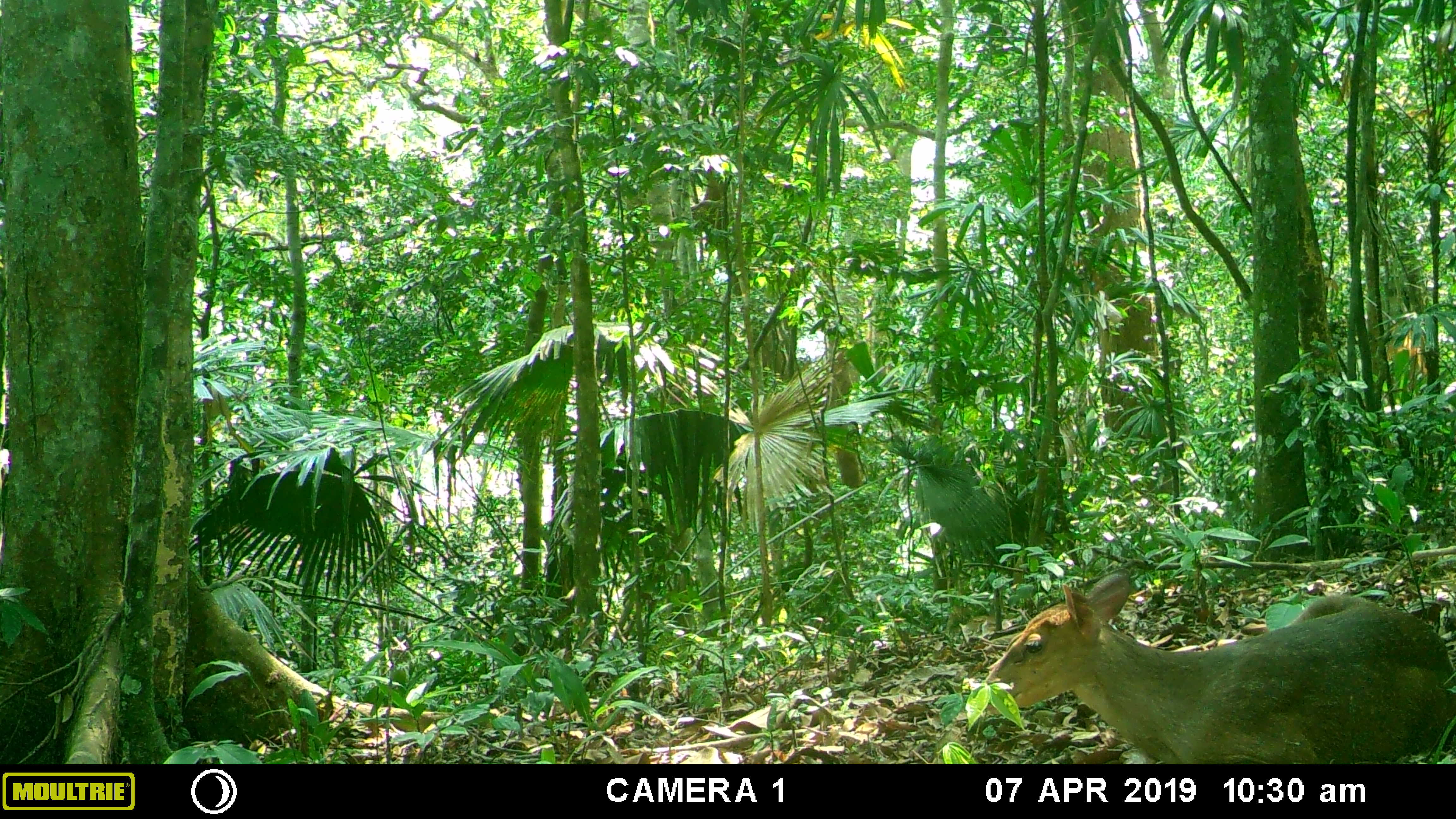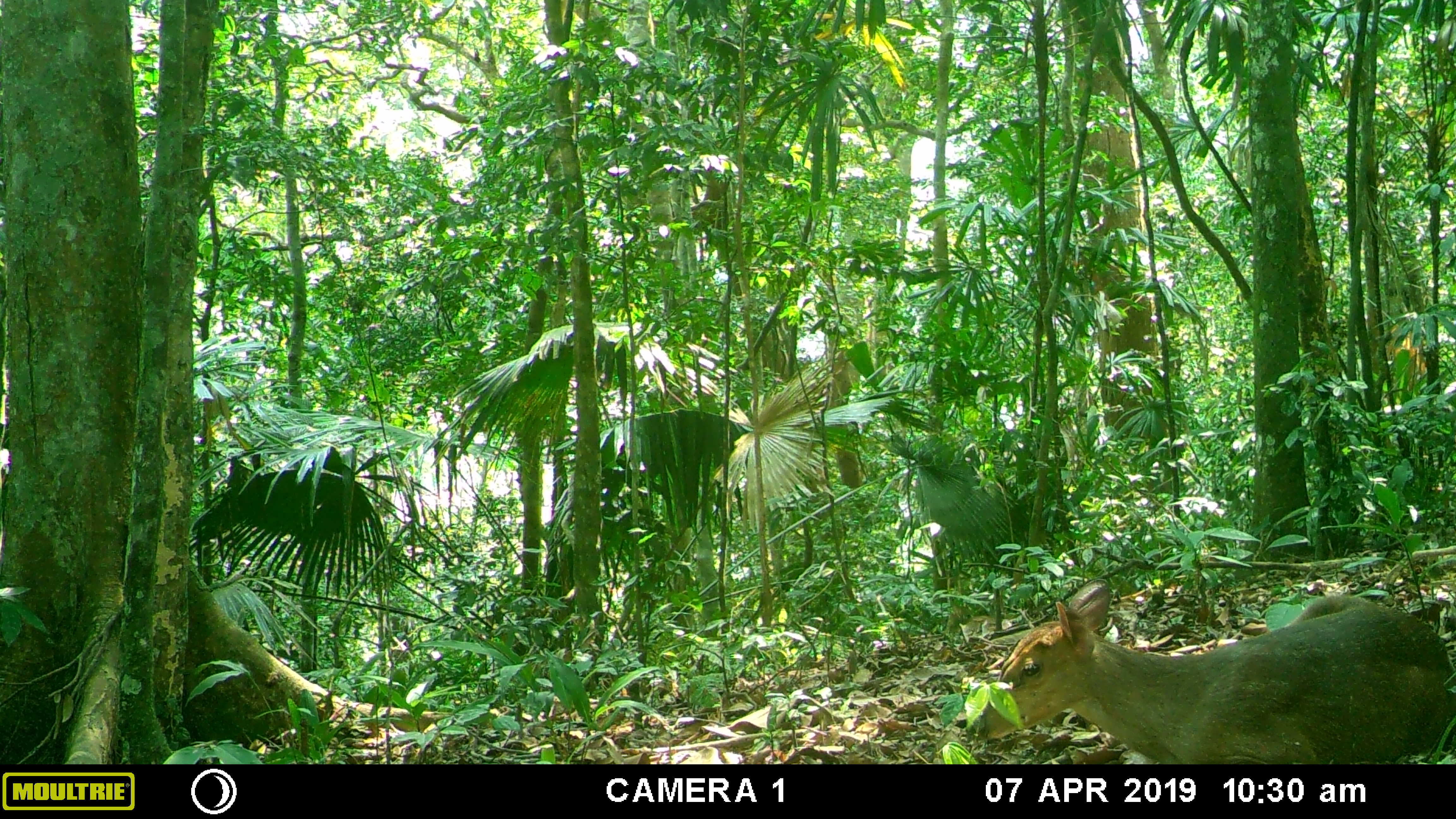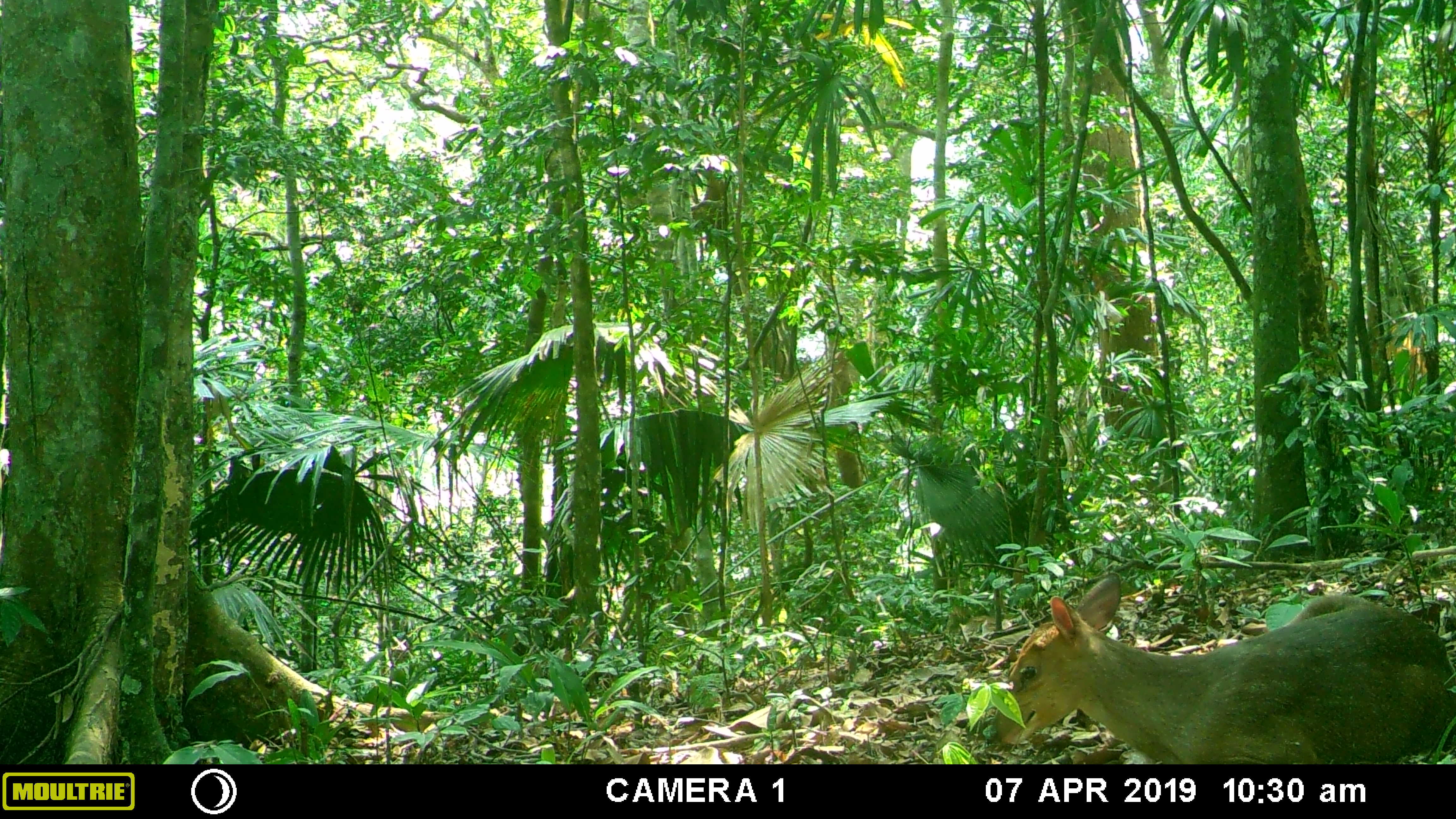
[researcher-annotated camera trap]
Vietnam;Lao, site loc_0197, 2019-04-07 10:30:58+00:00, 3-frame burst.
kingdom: Animalia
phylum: Chordata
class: Mammalia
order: Artiodactyla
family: Cervidae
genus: Muntiacus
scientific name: Muntiacus vuquangensis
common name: large-antlered muntjac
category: large antlered muntjac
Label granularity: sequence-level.